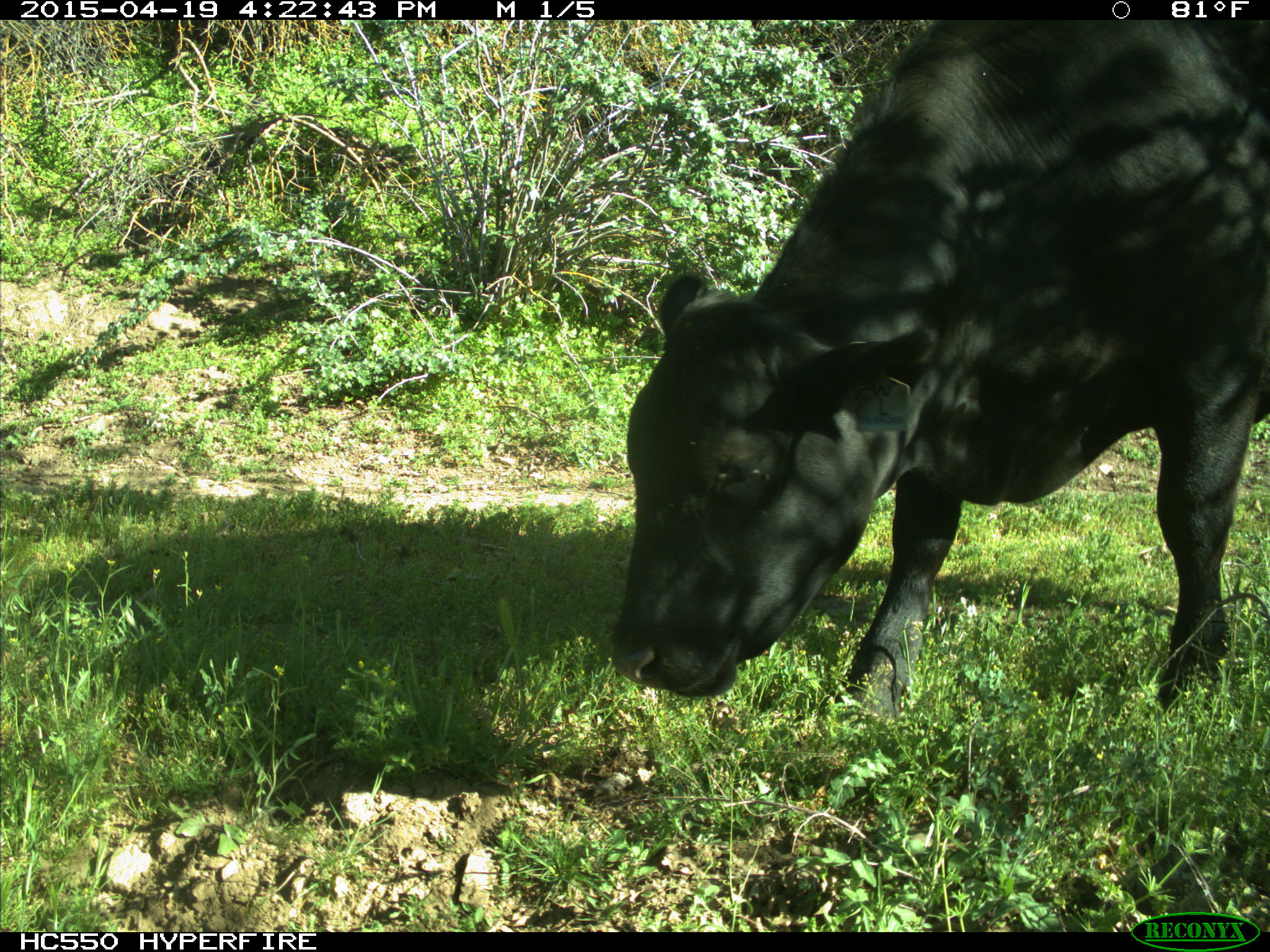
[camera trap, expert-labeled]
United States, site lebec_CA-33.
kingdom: Animalia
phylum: Chordata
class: Mammalia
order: Artiodactyla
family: Bovidae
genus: Bos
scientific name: Bos taurus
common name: domestic cow